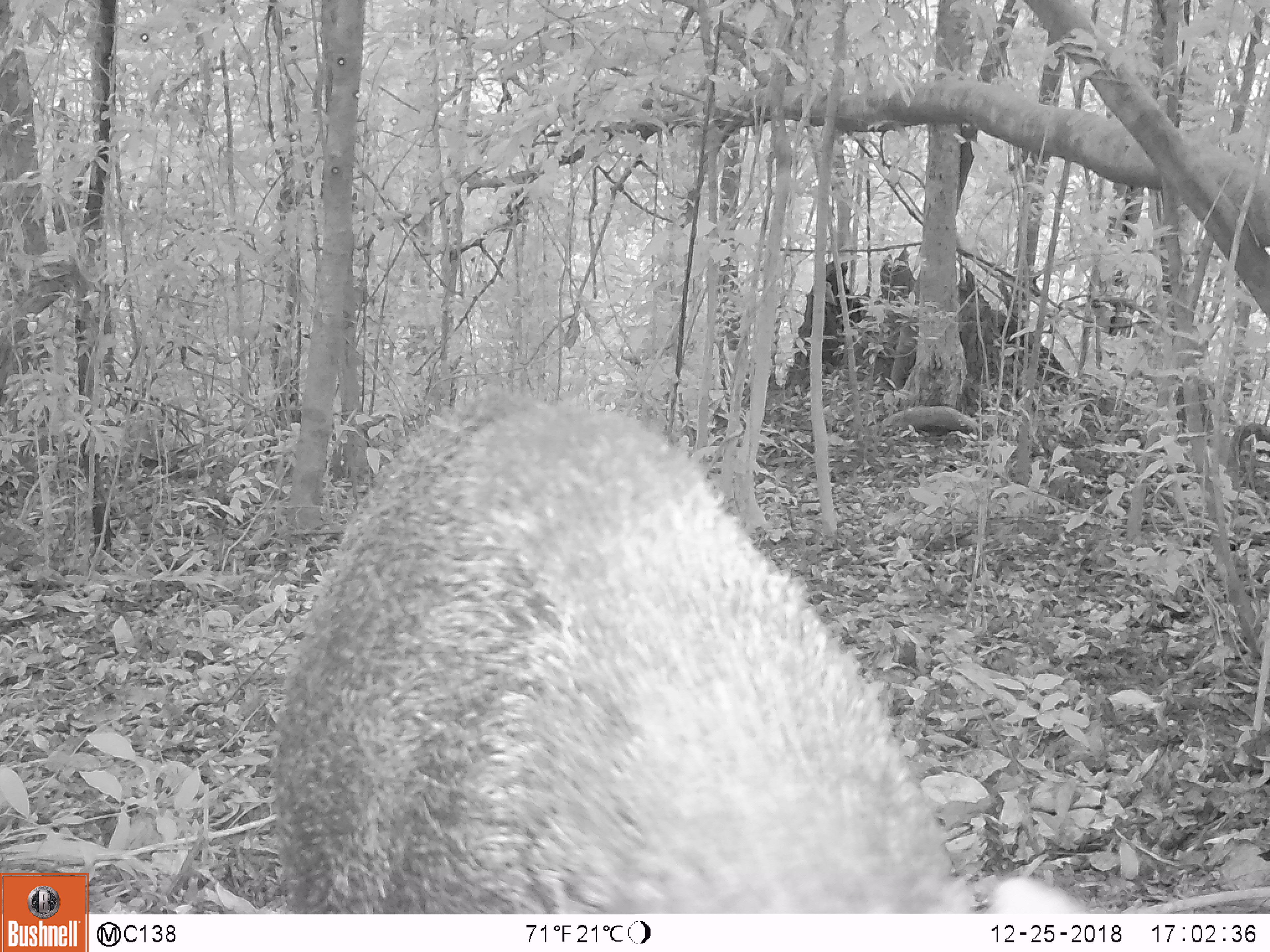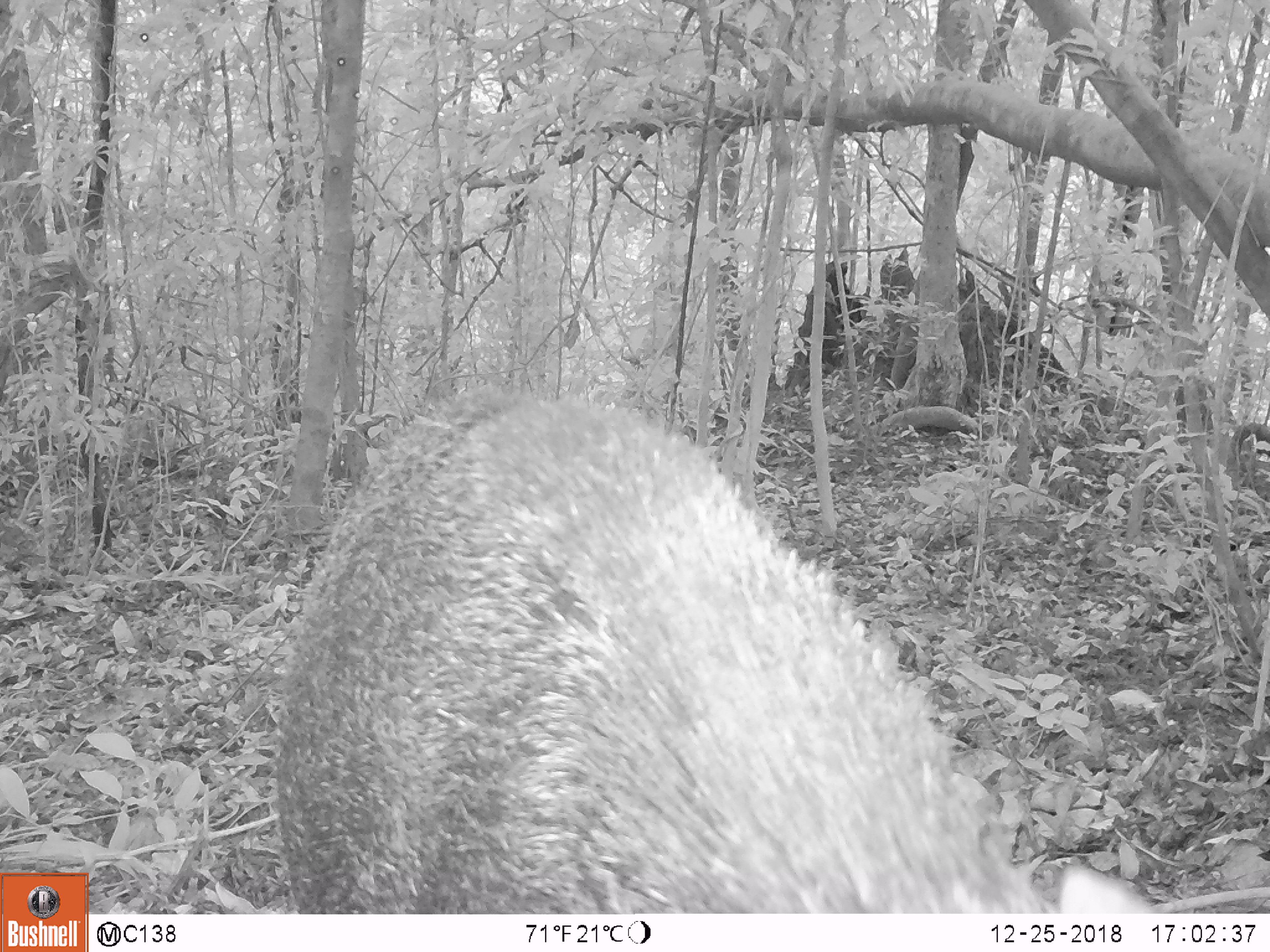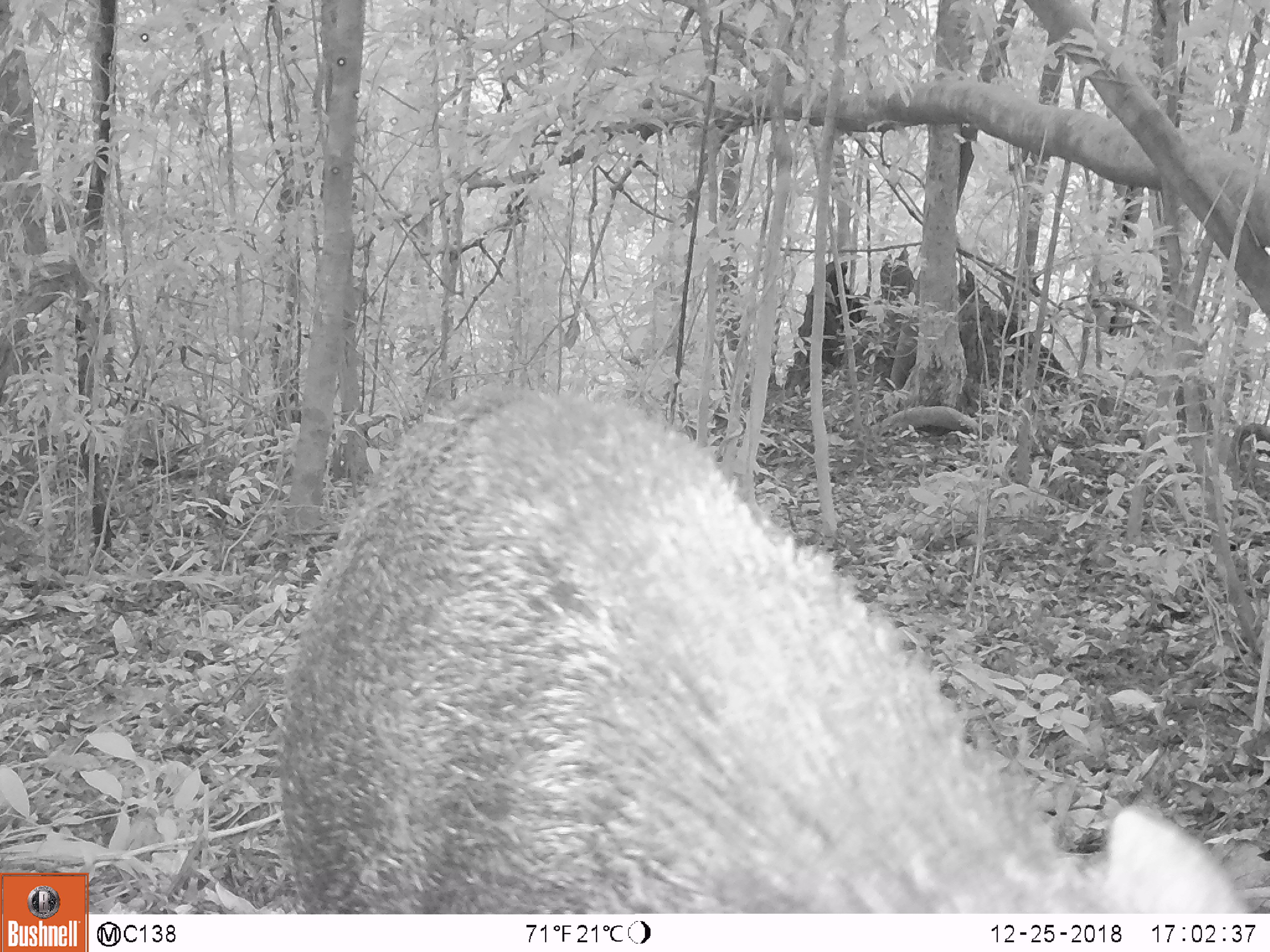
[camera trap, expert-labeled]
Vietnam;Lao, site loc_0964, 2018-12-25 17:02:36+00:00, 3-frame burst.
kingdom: Animalia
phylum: Chordata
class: Mammalia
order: Artiodactyla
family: Suidae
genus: Sus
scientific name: Sus scrofa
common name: eurasian wild pig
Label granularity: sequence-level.